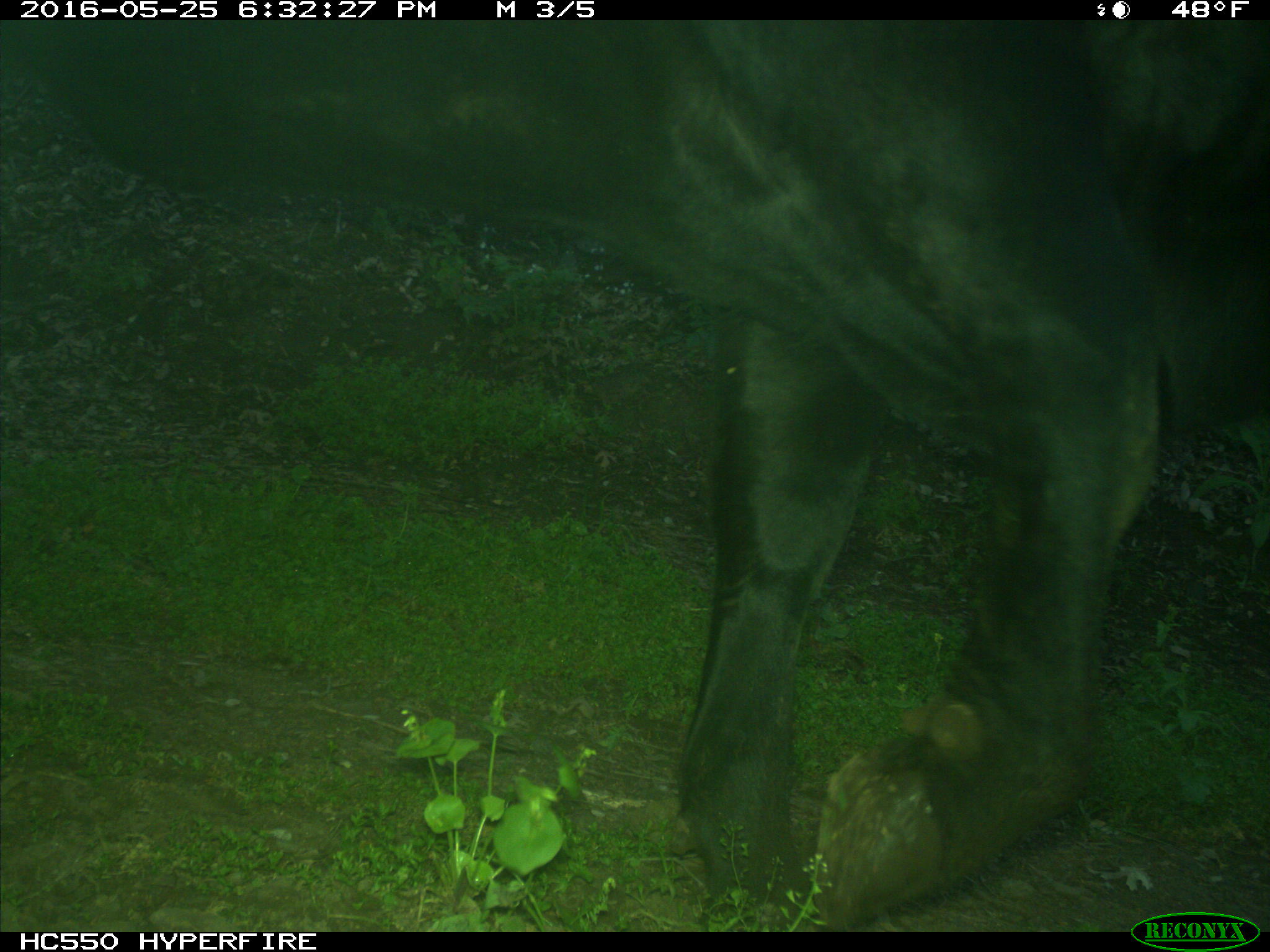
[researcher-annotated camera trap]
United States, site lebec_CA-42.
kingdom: Animalia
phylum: Chordata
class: Mammalia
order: Artiodactyla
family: Bovidae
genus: Bos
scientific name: Bos taurus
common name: domestic cow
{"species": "Bos taurus (domestic cow)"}